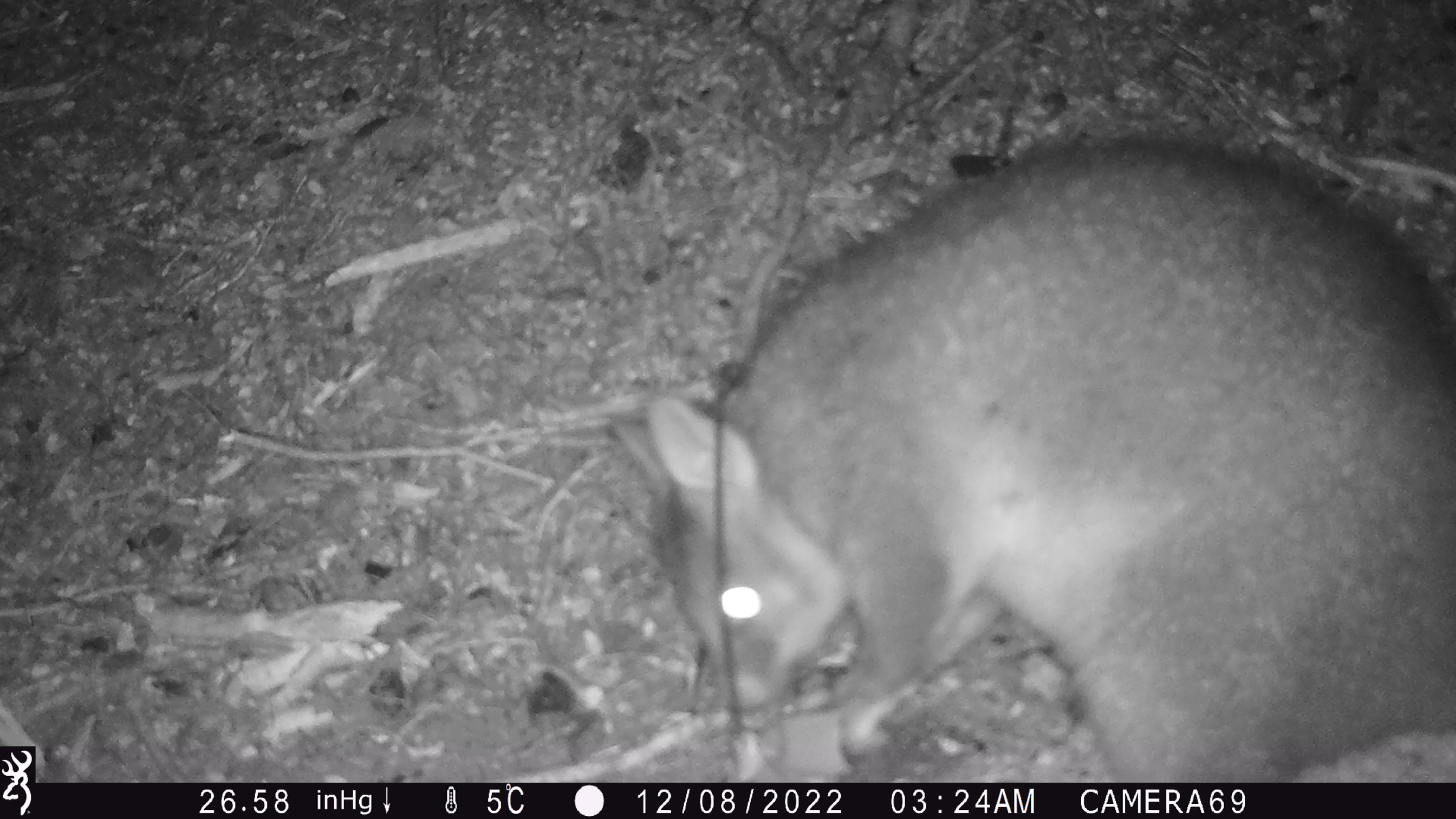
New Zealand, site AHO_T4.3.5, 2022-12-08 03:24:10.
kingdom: Animalia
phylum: Chordata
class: Mammalia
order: Diprotodontia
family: Phalangeridae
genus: Trichosurus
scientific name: Trichosurus vulpecula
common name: common brushtail possum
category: possum